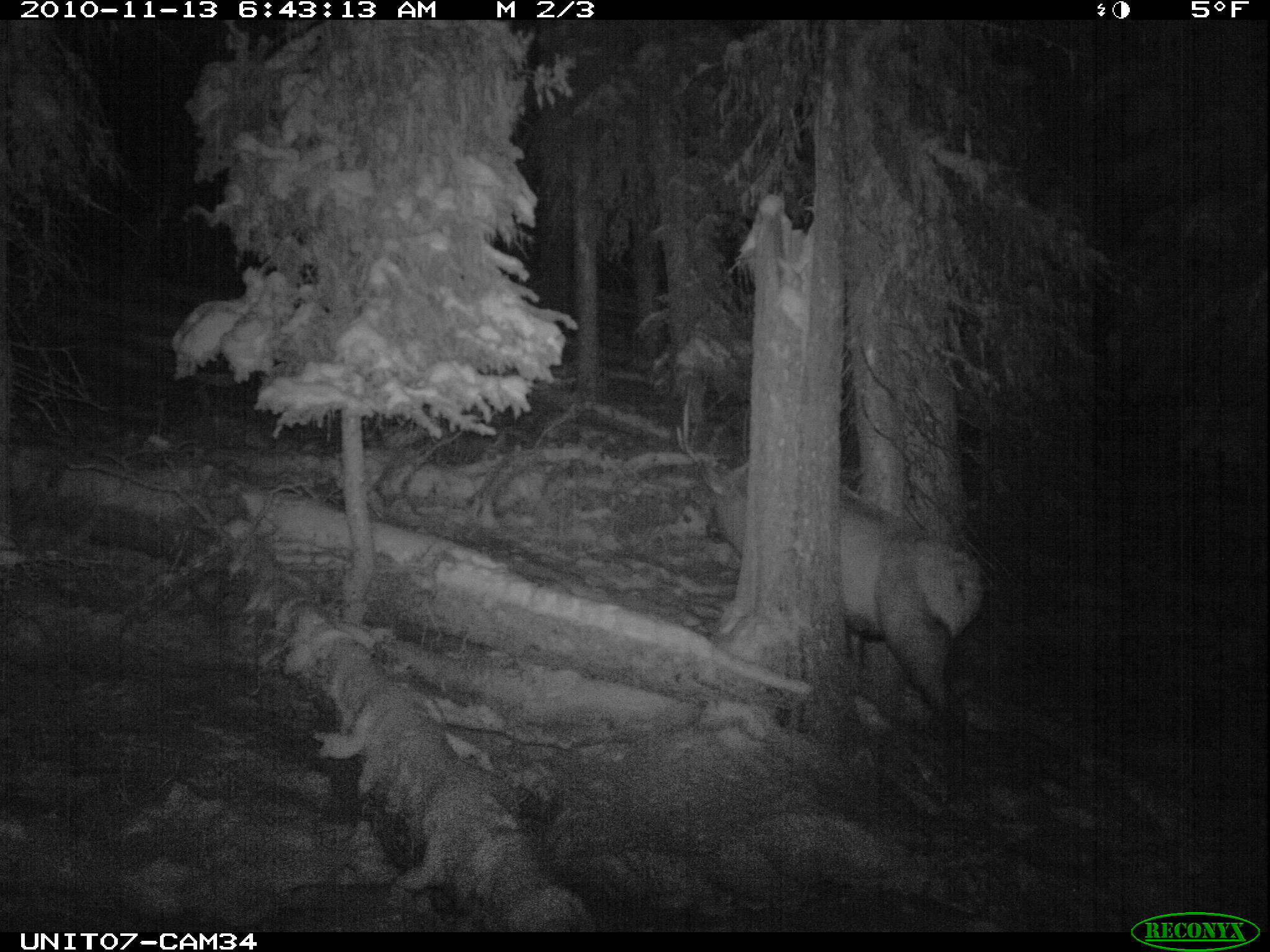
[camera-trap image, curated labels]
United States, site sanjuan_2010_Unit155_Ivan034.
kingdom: Animalia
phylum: Chordata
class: Mammalia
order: Artiodactyla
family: Cervidae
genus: Cervus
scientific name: Cervus elaphus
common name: red deer